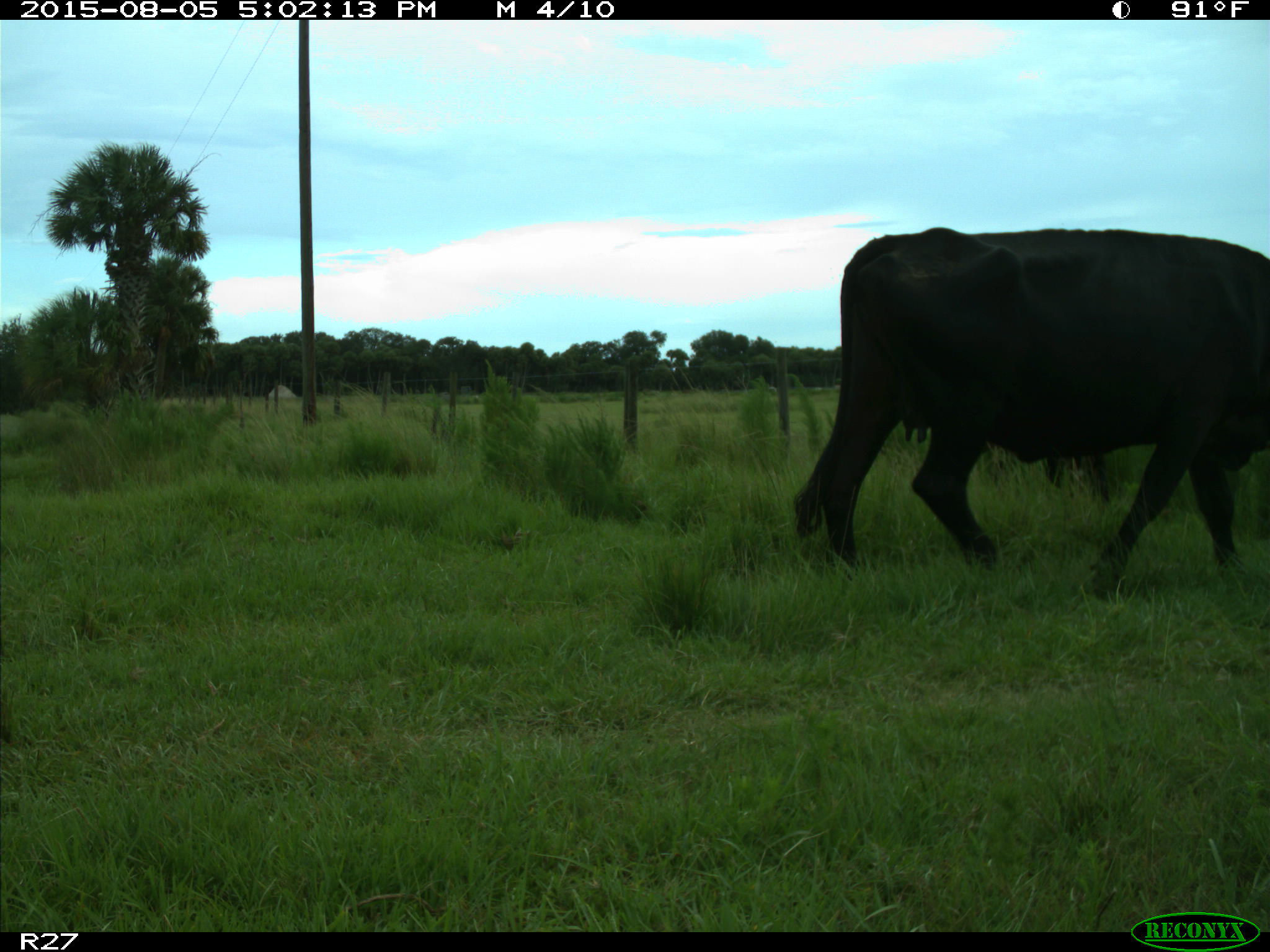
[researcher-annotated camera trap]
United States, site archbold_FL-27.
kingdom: Animalia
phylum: Chordata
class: Mammalia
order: Artiodactyla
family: Bovidae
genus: Bos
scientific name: Bos taurus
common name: domestic cow